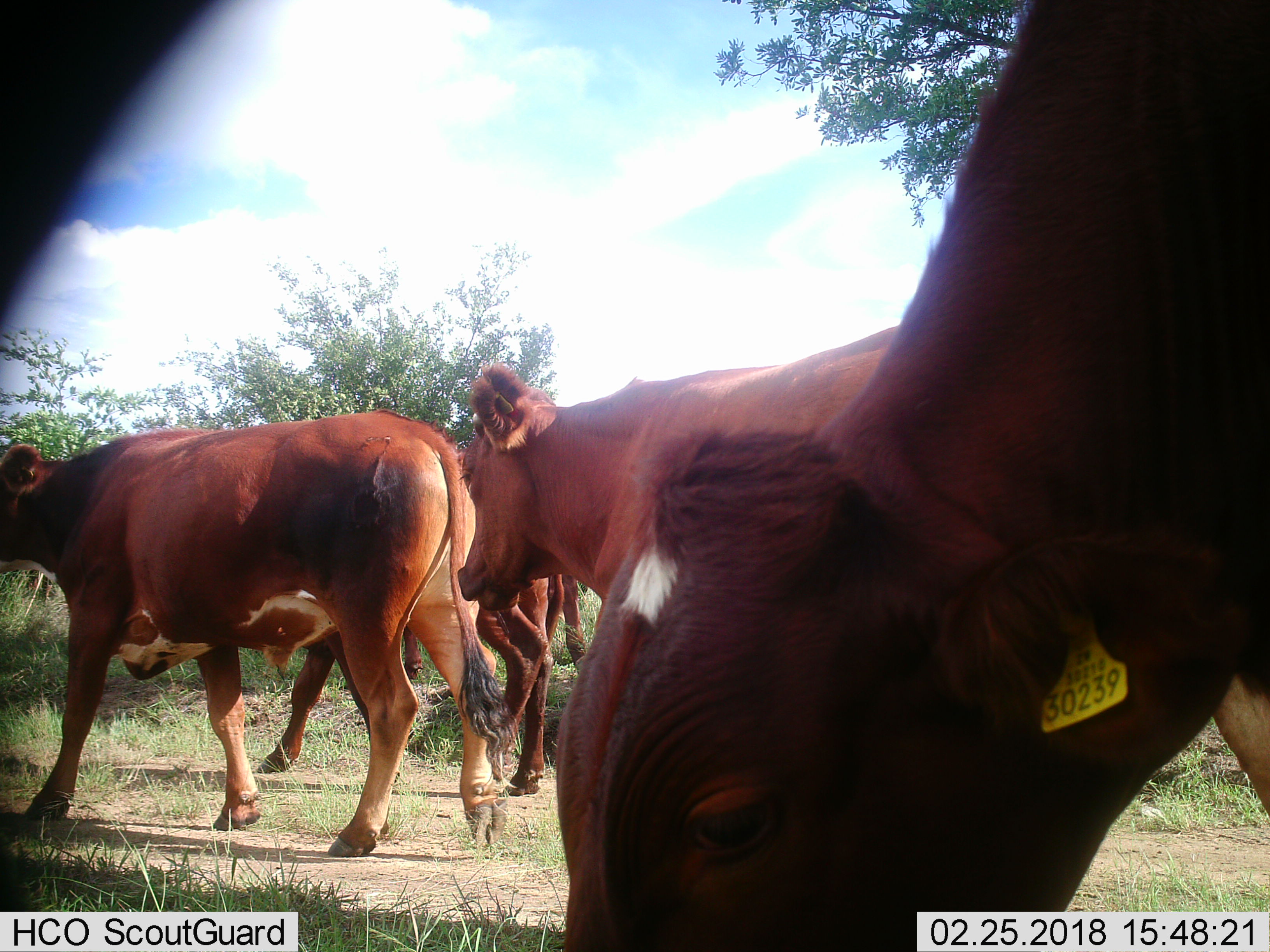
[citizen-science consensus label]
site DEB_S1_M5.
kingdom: Animalia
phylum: Chordata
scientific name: Vertebrata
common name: domestic animal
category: domesticanimal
Domesticanimal (domestic animal) (Vertebrata), count 5. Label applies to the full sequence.